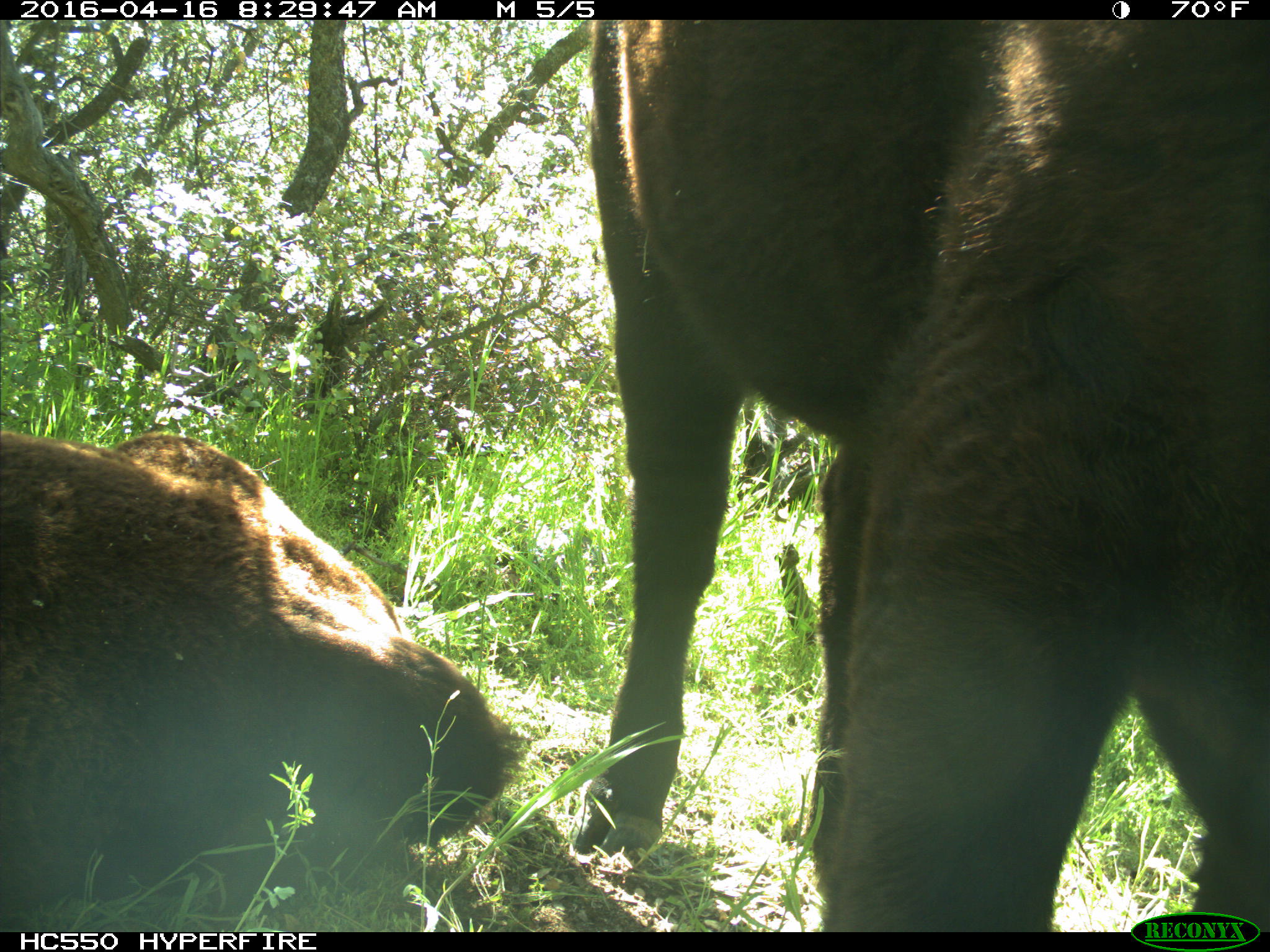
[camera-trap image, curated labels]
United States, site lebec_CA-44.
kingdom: Animalia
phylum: Chordata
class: Mammalia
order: Artiodactyla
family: Bovidae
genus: Bos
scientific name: Bos taurus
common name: domestic cow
Bos taurus (domestic cow).